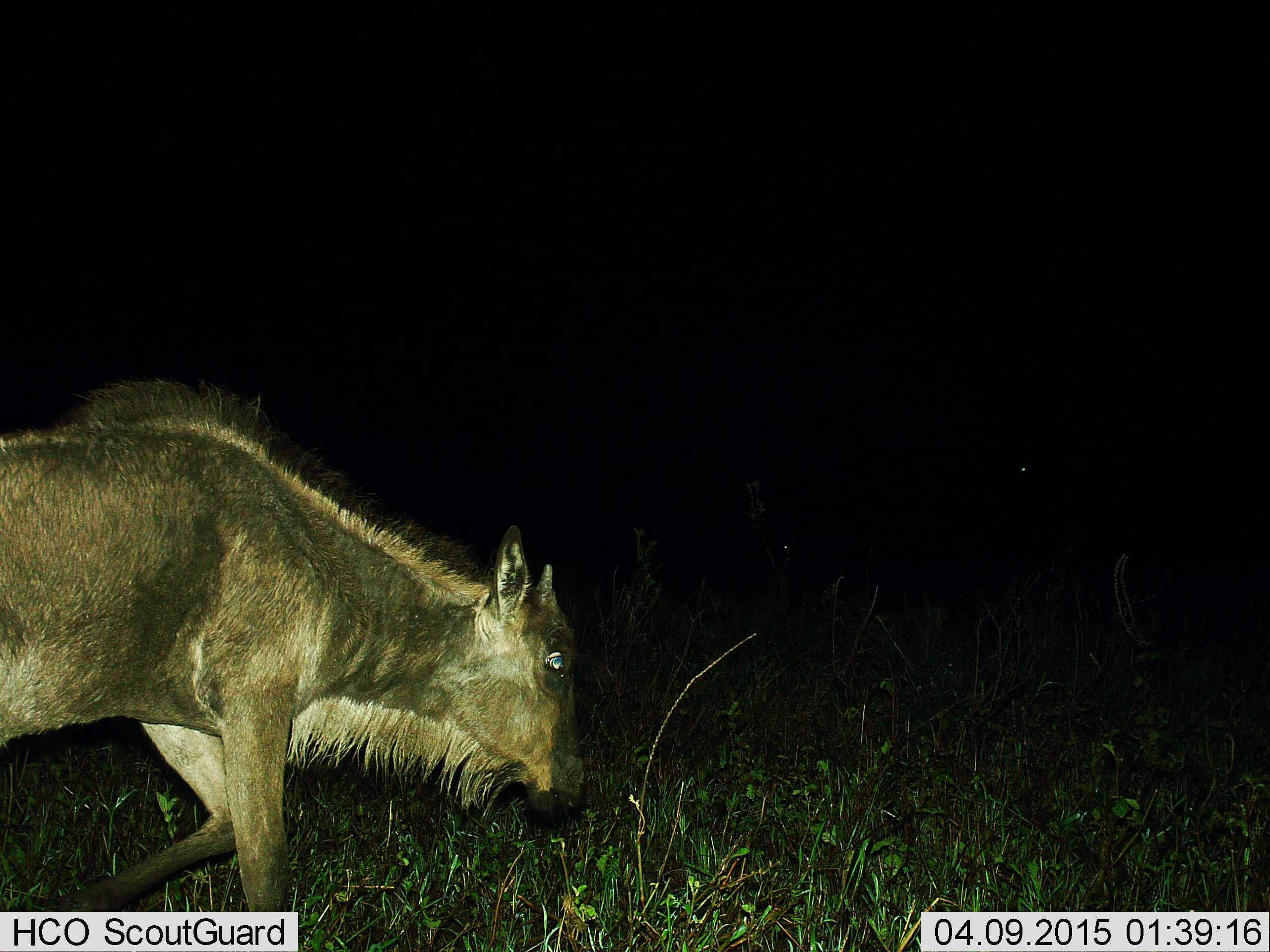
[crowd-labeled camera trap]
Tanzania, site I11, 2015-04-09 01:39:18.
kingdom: Animalia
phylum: Chordata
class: Mammalia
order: Artiodactyla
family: Bovidae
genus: Connochaetes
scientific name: Connochaetes taurinus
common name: blue wildebeest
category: wildebeest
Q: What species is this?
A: Wildebeest (blue wildebeest) (Connochaetes taurinus).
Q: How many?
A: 1.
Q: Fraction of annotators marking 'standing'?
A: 0%.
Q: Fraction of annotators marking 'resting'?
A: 0%.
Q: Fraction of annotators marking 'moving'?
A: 90%.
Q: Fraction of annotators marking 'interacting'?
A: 0%.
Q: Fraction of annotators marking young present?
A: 20%.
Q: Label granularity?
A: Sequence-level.